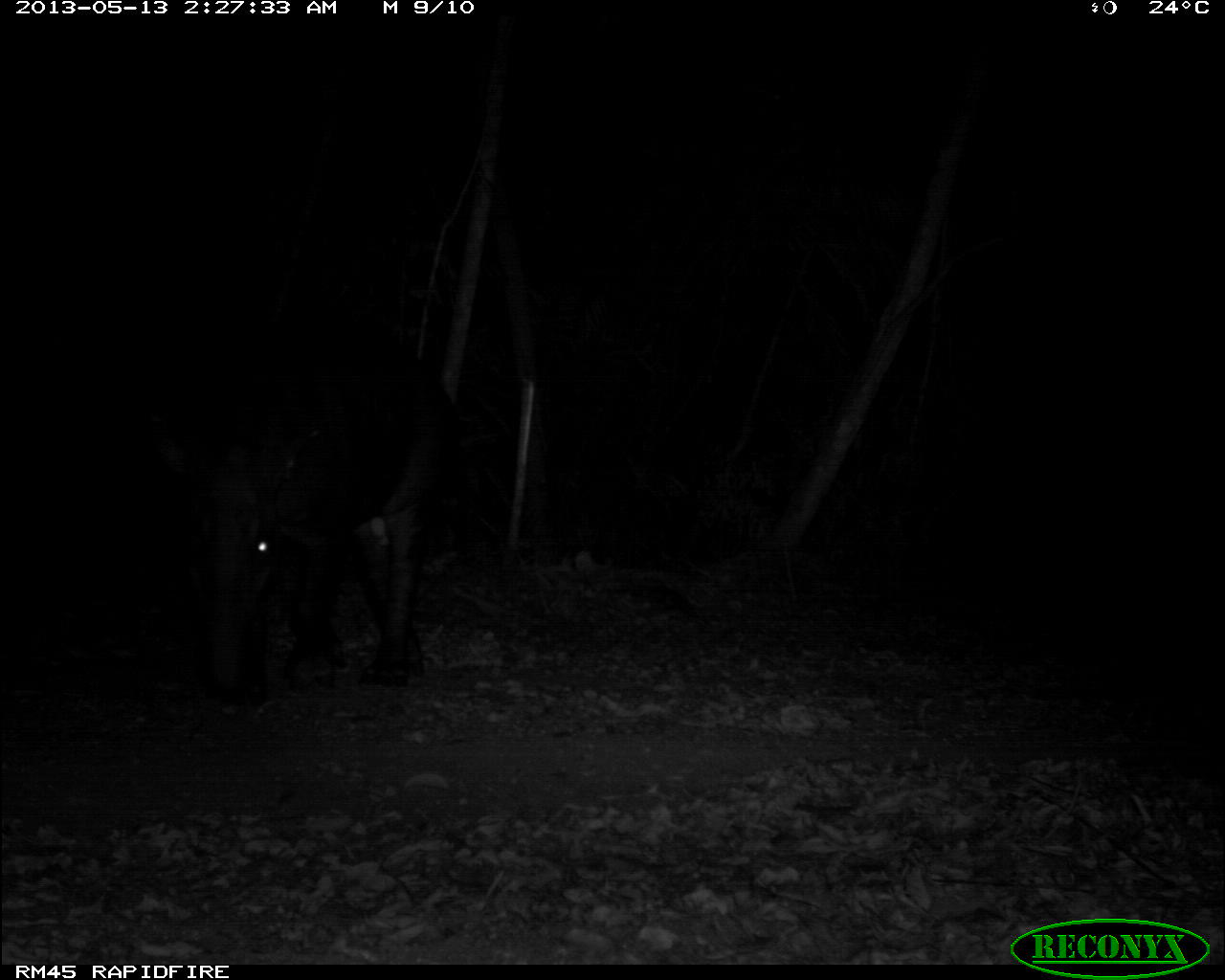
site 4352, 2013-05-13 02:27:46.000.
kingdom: Animalia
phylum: Chordata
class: Mammalia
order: Perissodactyla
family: Tapiridae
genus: Tapirus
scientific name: Tapirus bairdii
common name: baird's tapir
Tapirus bairdii (baird's tapir), count 1.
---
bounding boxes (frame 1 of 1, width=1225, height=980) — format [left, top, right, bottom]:
tapirus bairdii: [144, 315, 465, 704]